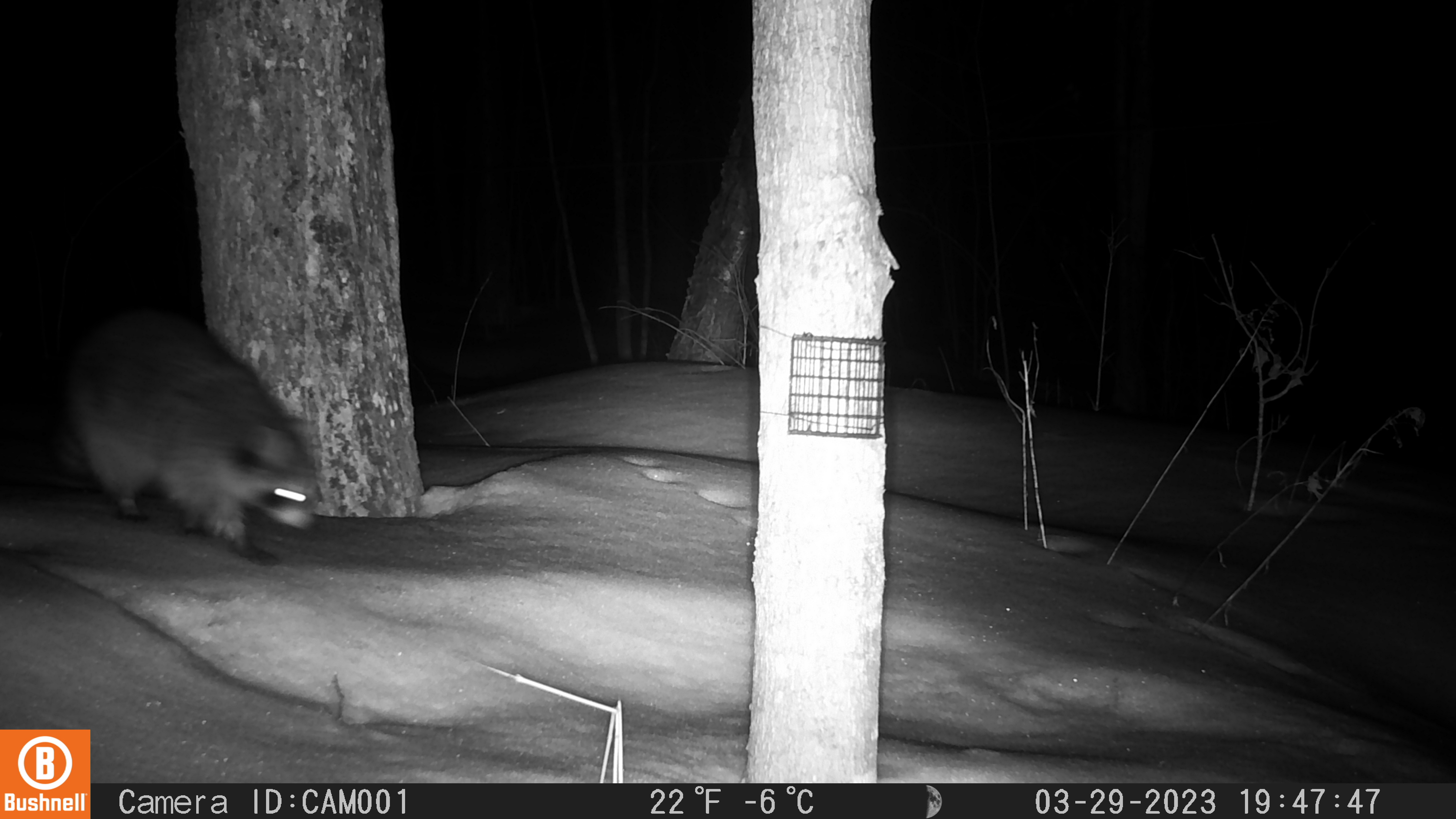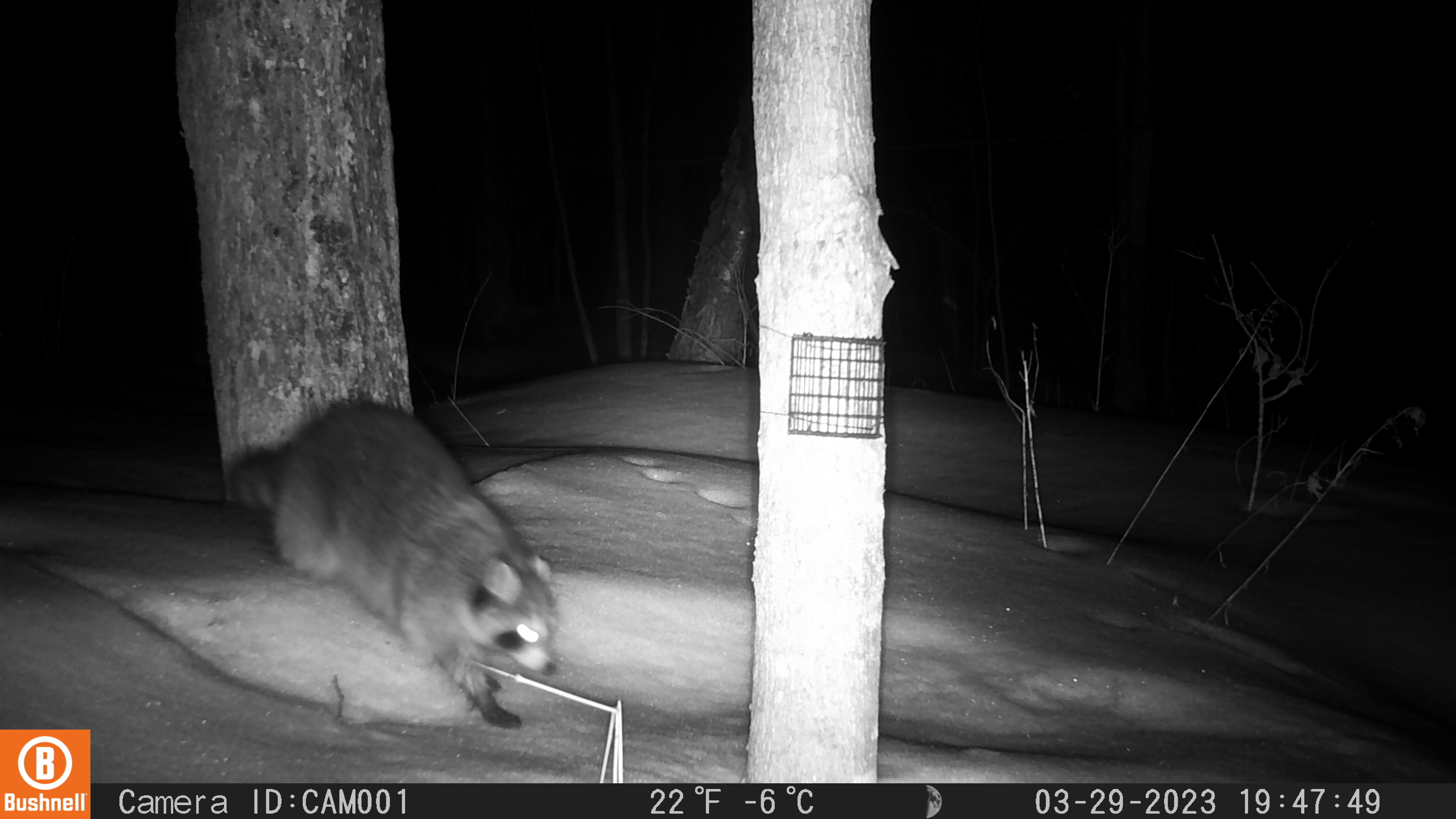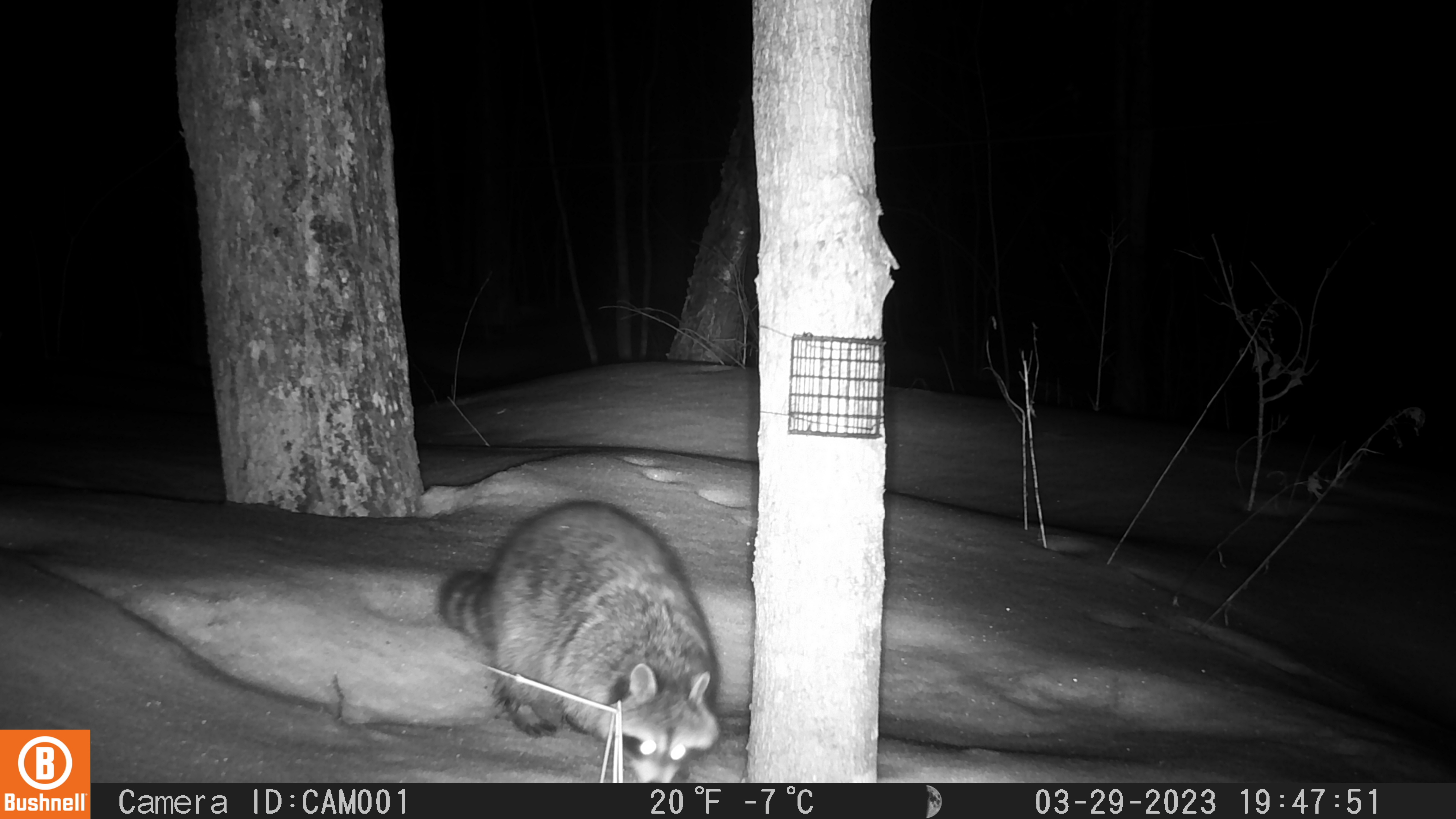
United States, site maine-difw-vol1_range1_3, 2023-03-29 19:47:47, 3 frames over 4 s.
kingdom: Animalia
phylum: Chordata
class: Mammalia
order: Carnivora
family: Procyonidae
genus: Procyon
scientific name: Procyon lotor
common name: raccoon